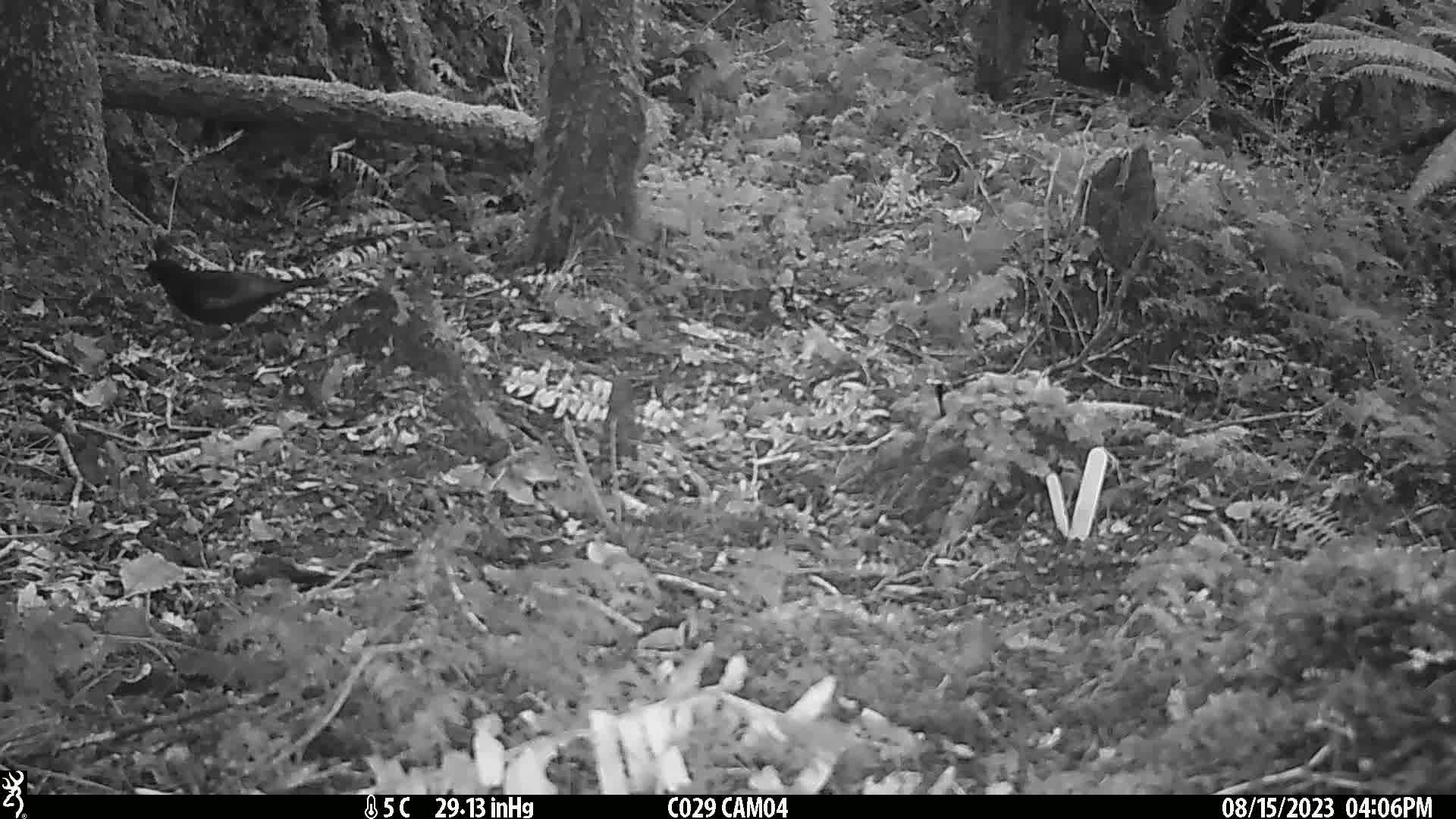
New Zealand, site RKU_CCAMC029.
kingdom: Animalia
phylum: Chordata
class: Aves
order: Passeriformes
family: Turdidae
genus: Turdus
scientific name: Turdus merula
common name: eurasian blackbird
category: blackbird